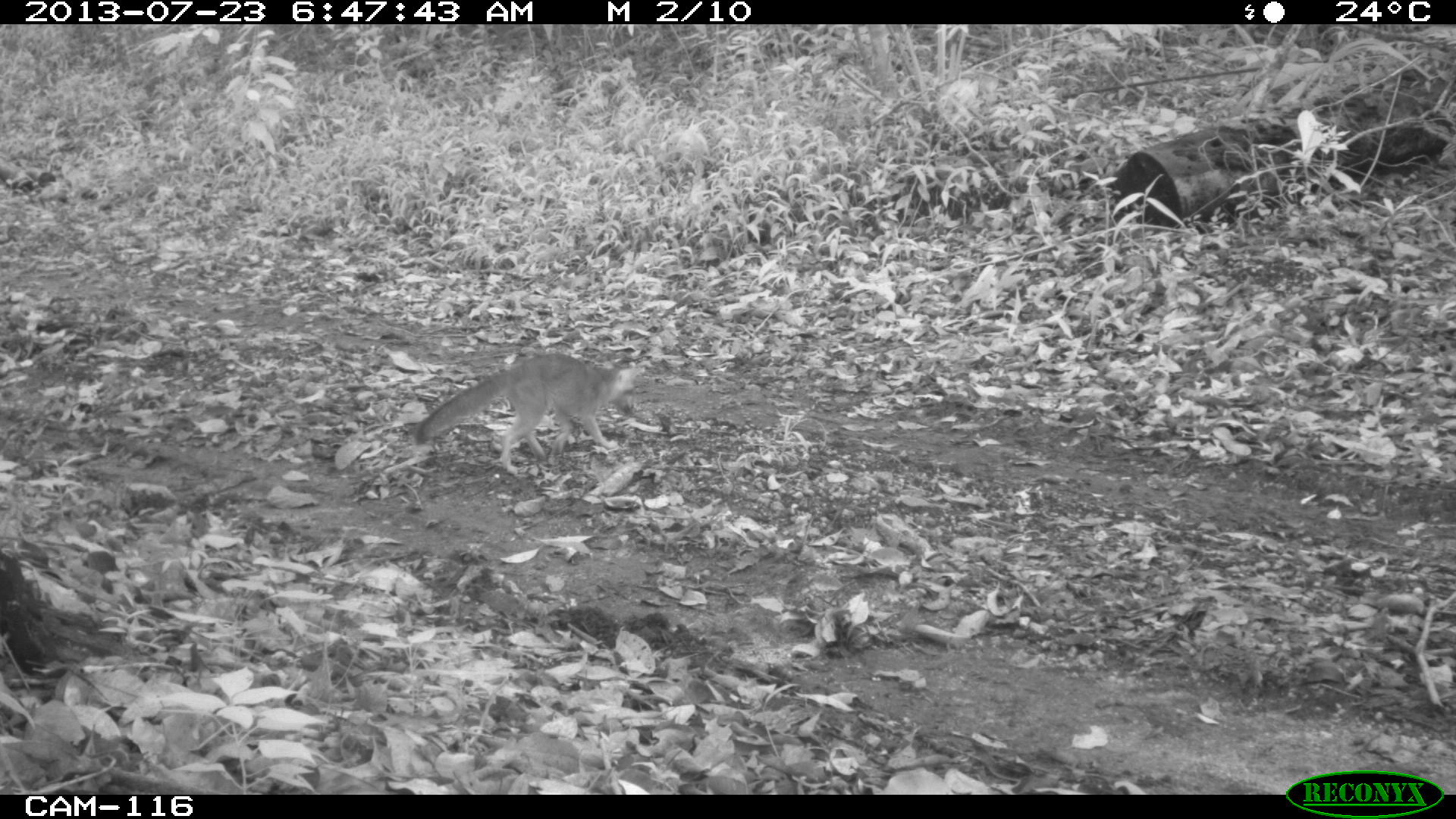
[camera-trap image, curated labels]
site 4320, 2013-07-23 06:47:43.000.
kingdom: Animalia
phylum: Chordata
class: Mammalia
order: Carnivora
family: Canidae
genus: Urocyon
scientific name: Urocyon cinereoargenteus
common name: gray fox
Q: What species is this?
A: Urocyon cinereoargenteus (gray fox).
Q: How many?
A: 1.